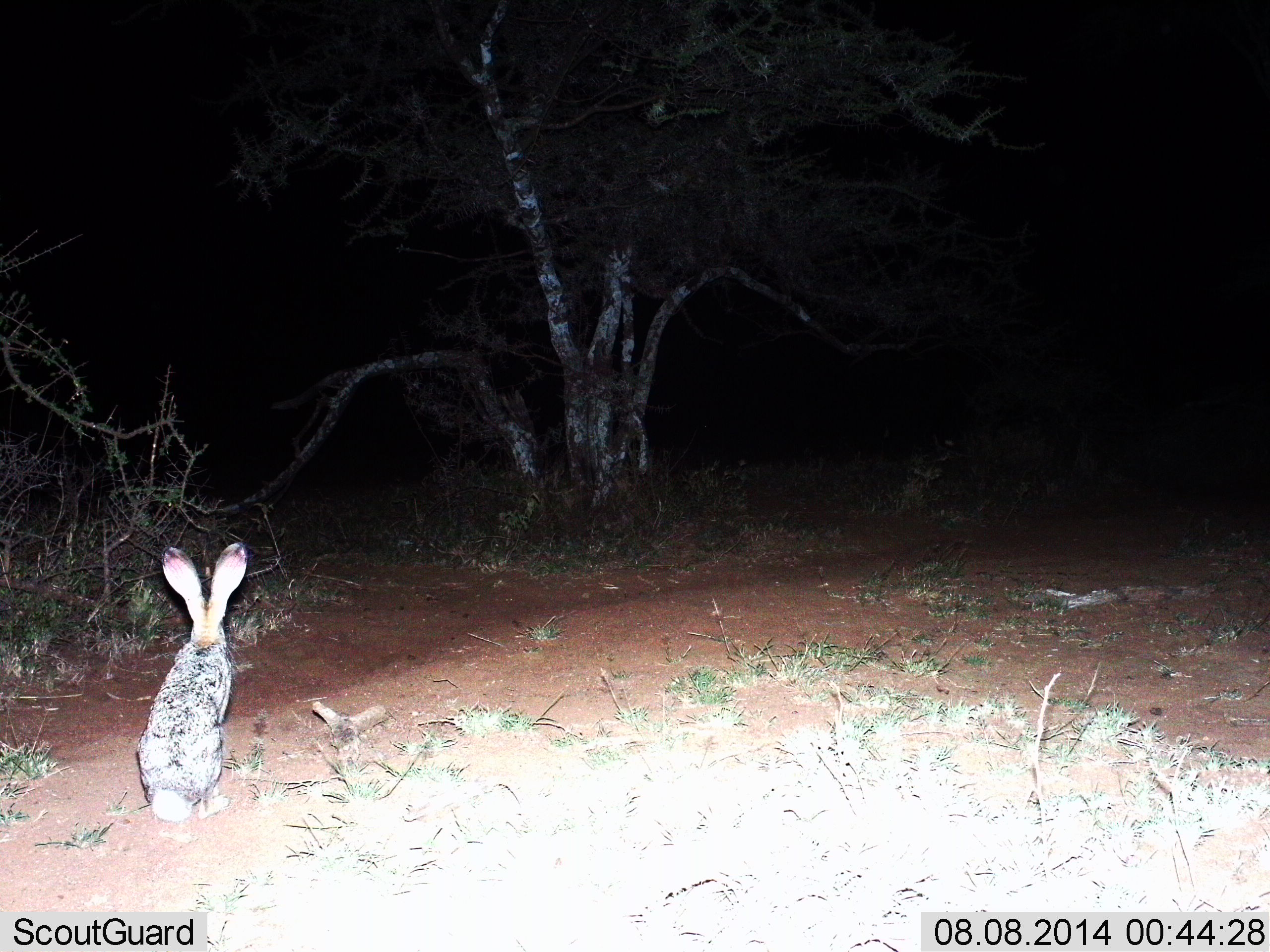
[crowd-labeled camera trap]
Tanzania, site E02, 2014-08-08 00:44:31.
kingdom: Animalia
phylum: Chordata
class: Mammalia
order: Lagomorpha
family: Leporidae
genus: Lepus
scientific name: Lepus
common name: hare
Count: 1.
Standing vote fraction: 70%.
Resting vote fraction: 30%.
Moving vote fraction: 0%.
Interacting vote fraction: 0%.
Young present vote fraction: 0%.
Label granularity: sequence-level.